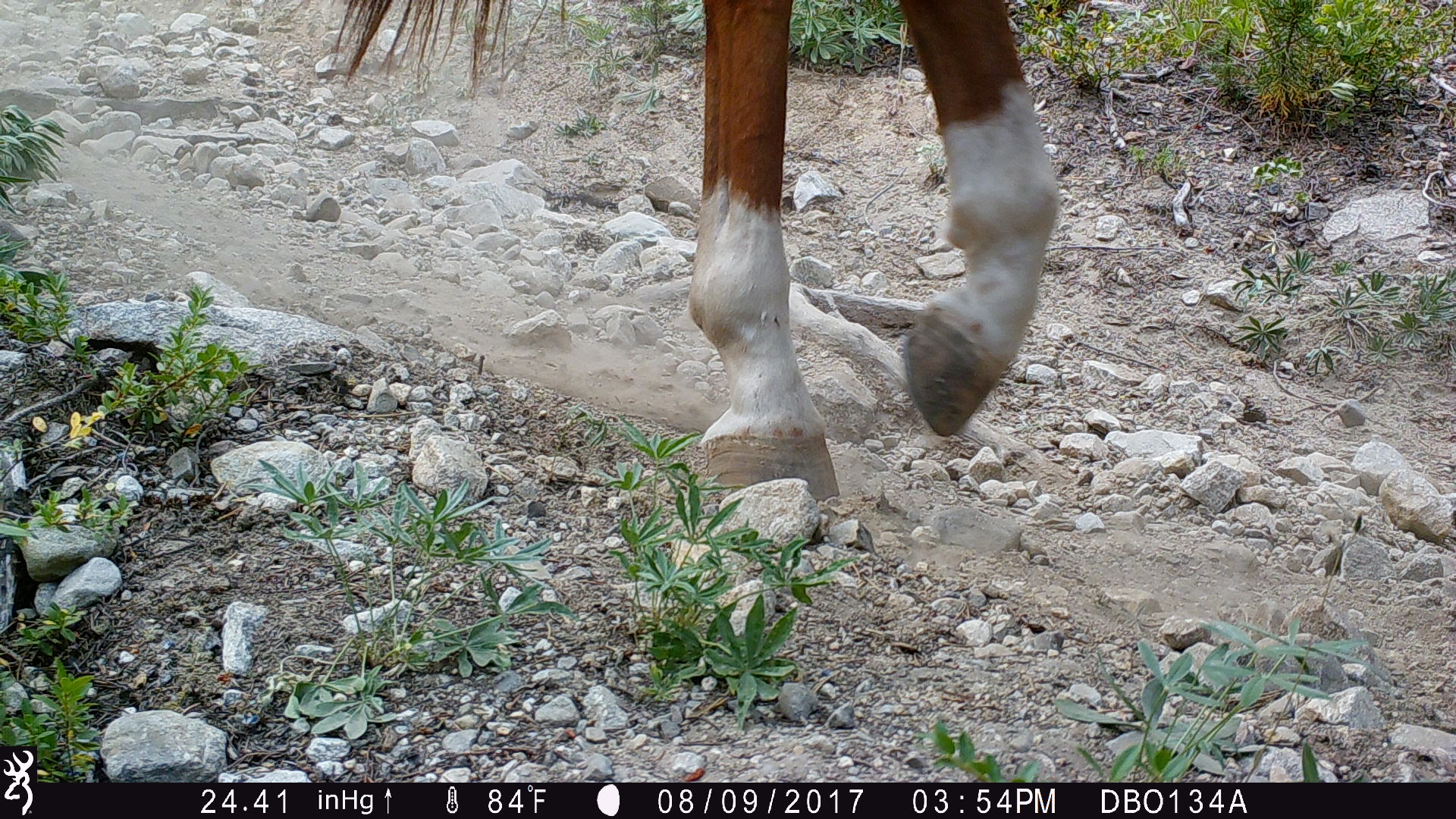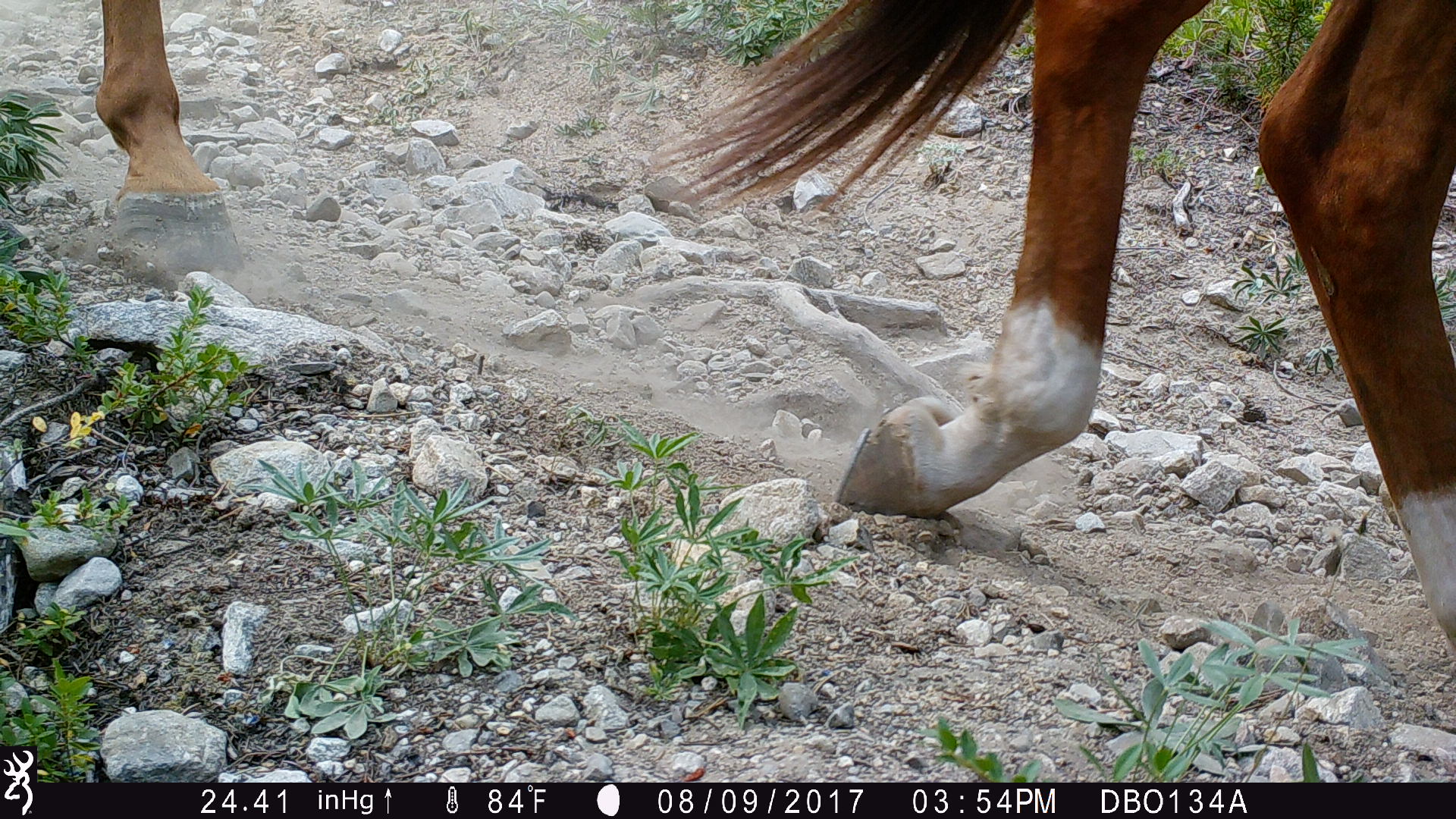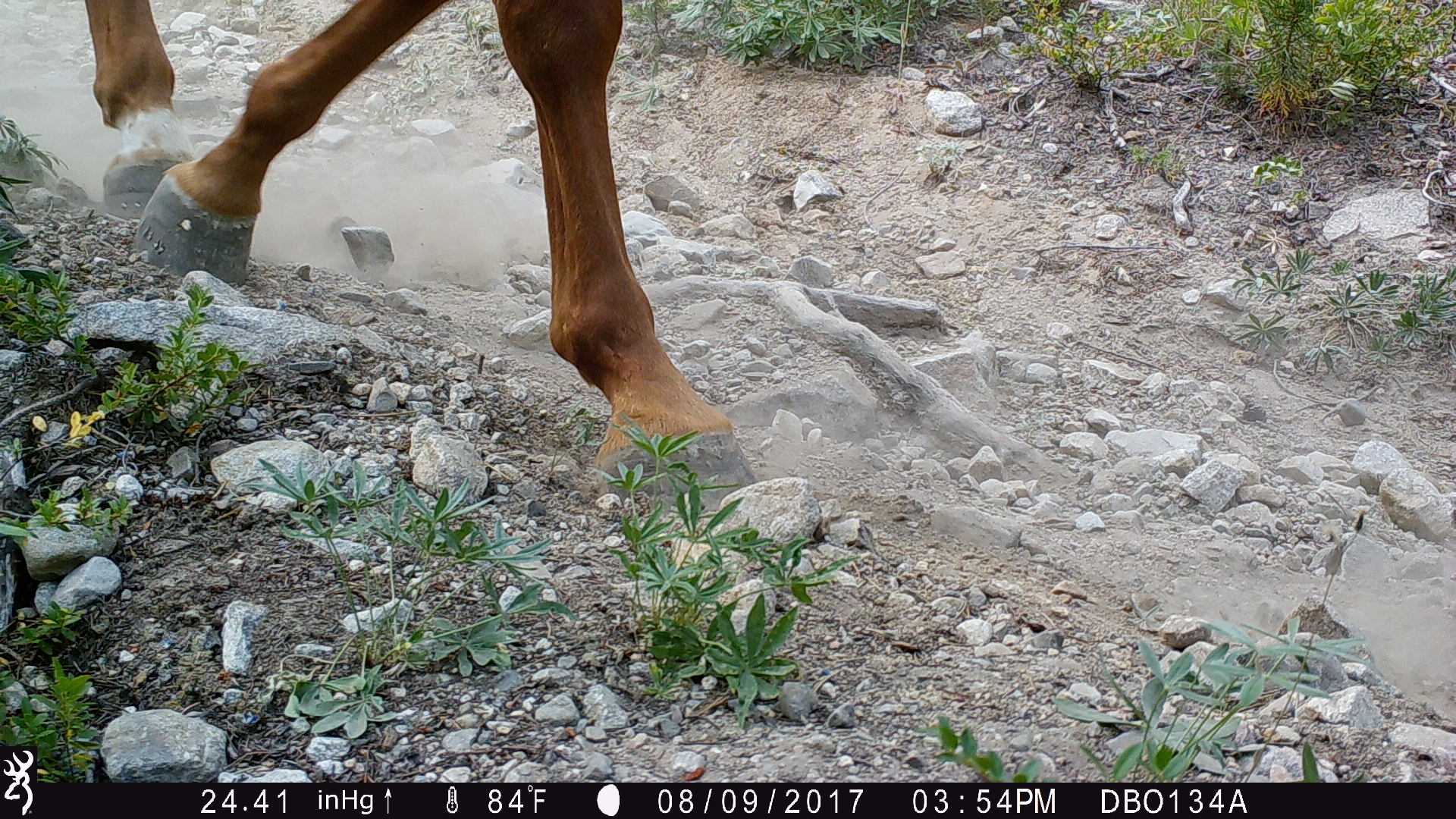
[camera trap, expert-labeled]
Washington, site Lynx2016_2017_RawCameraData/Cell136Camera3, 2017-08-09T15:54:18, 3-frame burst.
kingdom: Animalia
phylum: Chordata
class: Mammalia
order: Perissodactyla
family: Equidae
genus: Equus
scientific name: Equus caballus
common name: domestic horse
Domestic horse (Equus caballus). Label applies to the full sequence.